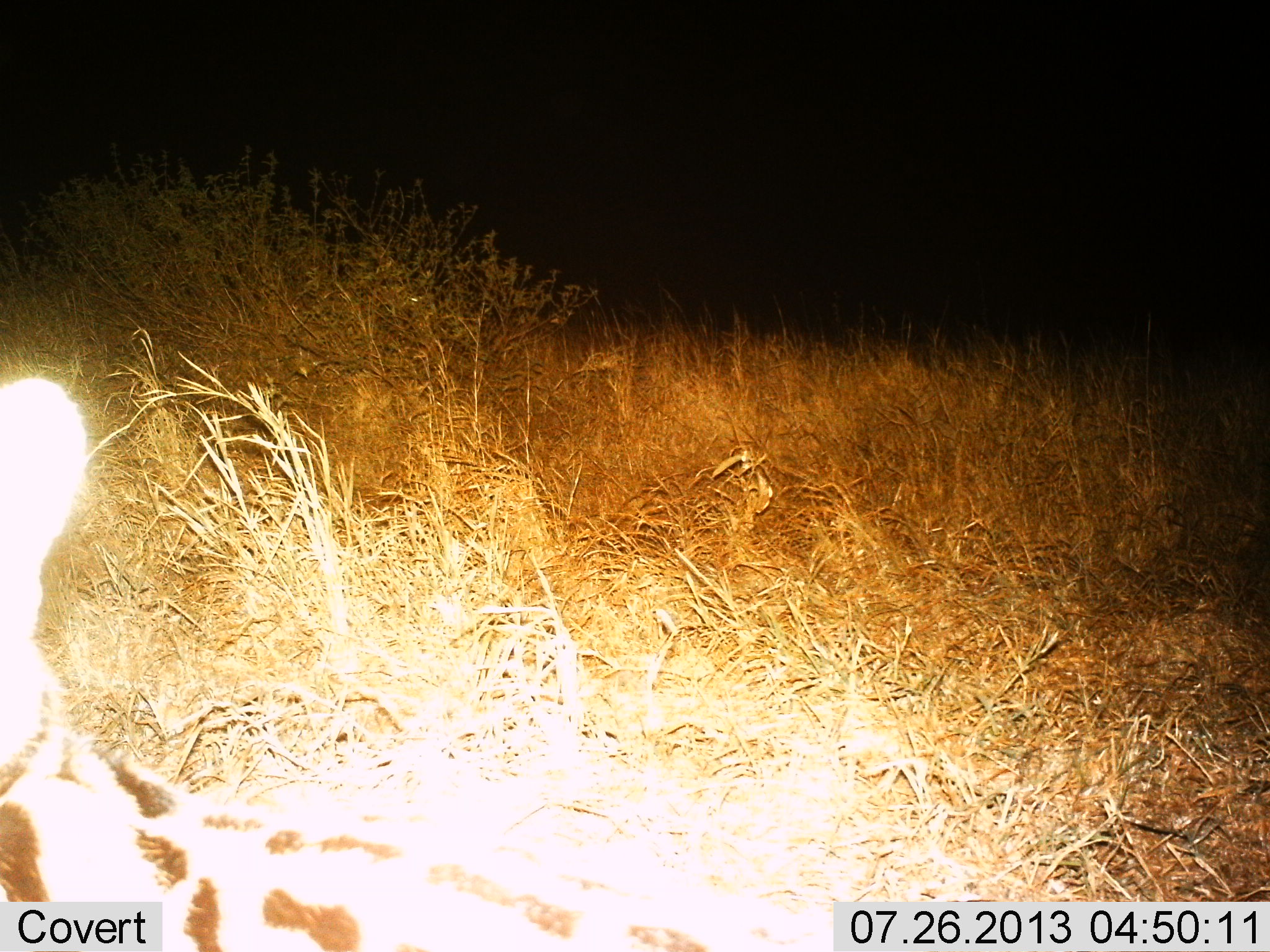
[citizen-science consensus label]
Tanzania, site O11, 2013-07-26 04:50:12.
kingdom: Animalia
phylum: Chordata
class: Mammalia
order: Carnivora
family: Felidae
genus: Leptailurus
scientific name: Leptailurus serval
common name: serval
Serval (Leptailurus serval), count 1. Behavior (volunteer vote fractions): standing 90%, resting 0%, moving 10%, interacting 0%. Young present (vote fraction): 0%. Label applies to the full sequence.